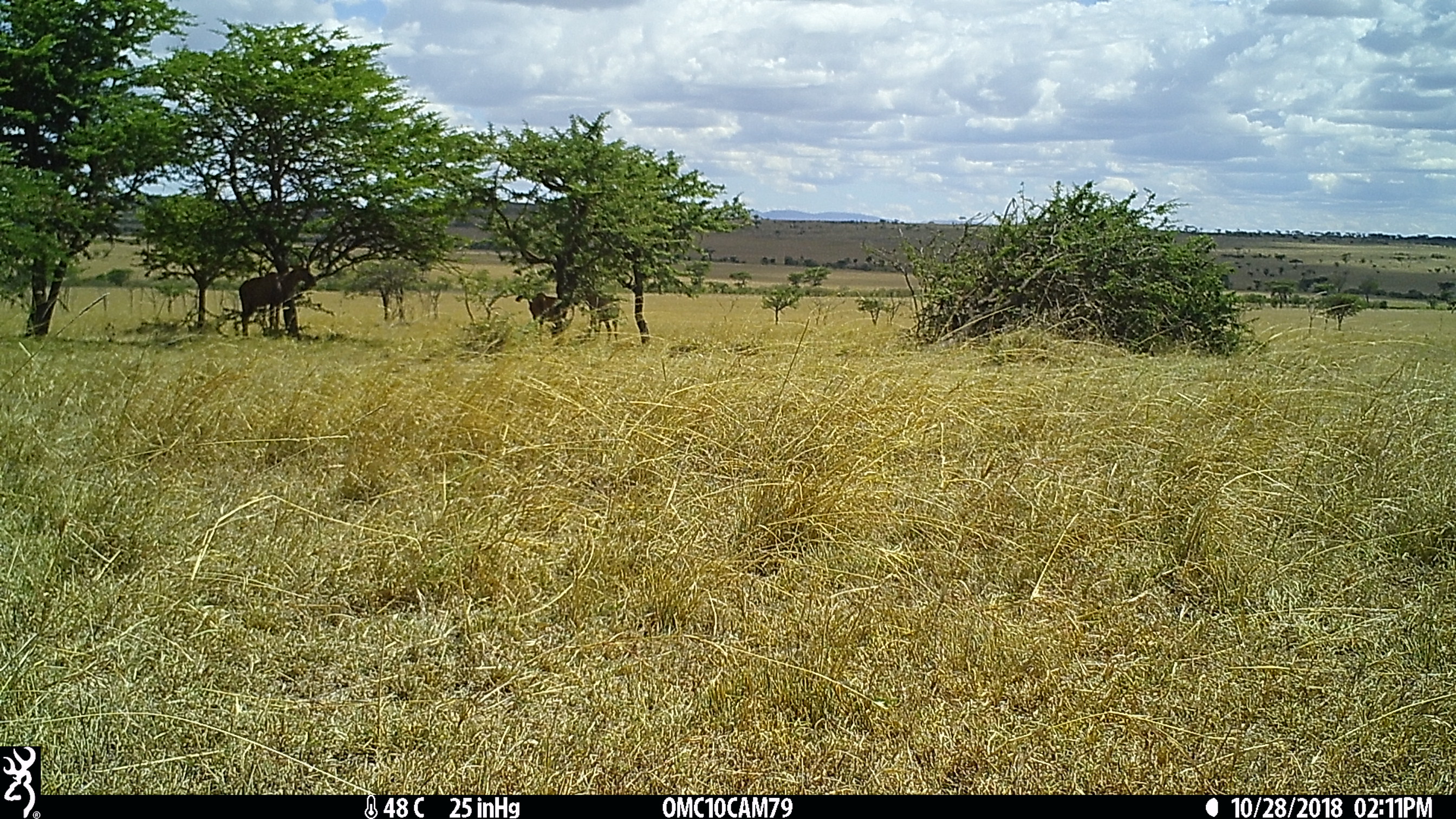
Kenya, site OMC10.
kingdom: Animalia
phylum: Chordata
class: Mammalia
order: Artiodactyla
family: Bovidae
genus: Damaliscus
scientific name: Damaliscus lunatus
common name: topi